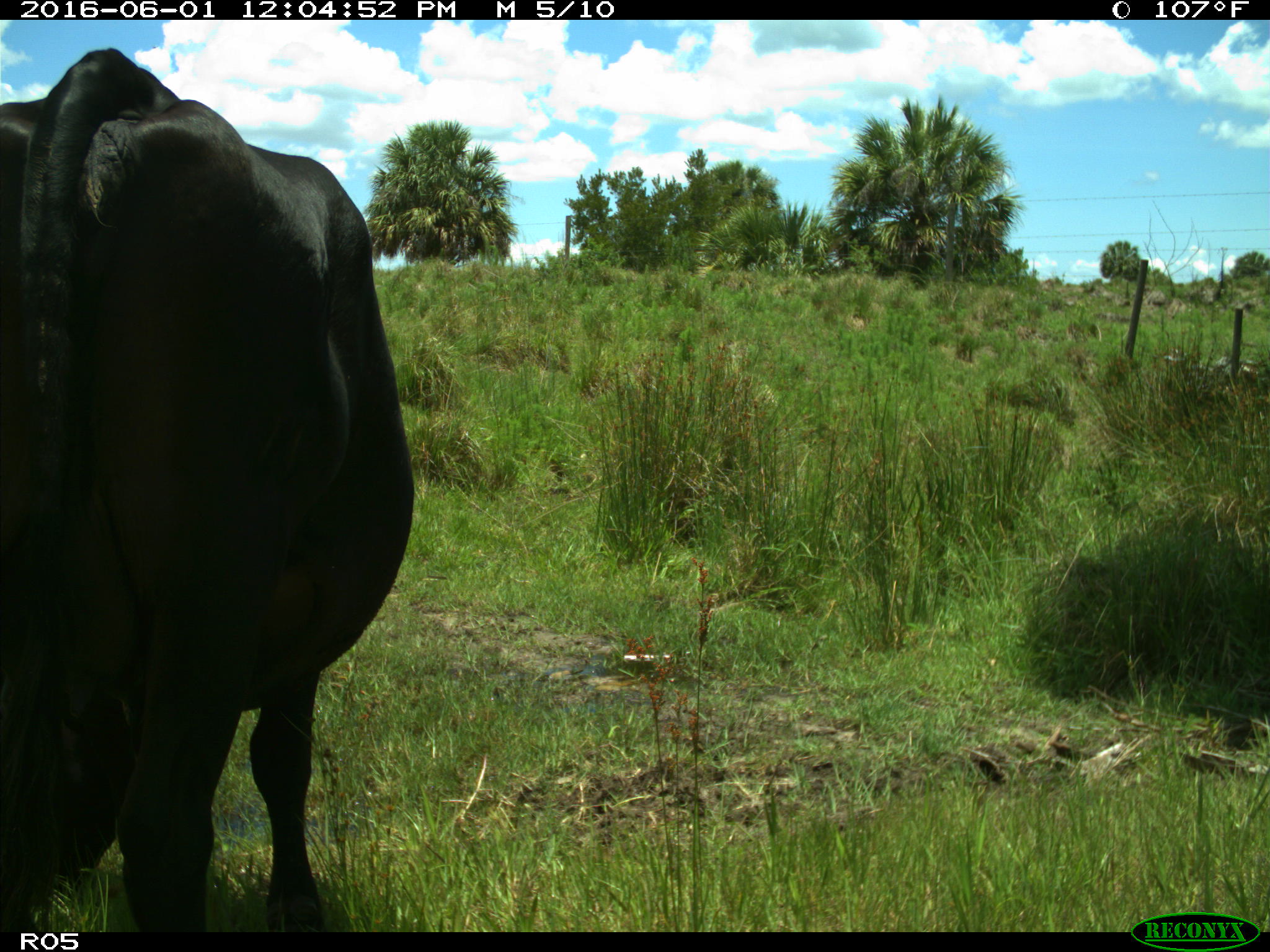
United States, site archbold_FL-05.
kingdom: Animalia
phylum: Chordata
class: Mammalia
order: Artiodactyla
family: Bovidae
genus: Bos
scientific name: Bos taurus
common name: domestic cow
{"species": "Bos taurus (domestic cow)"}